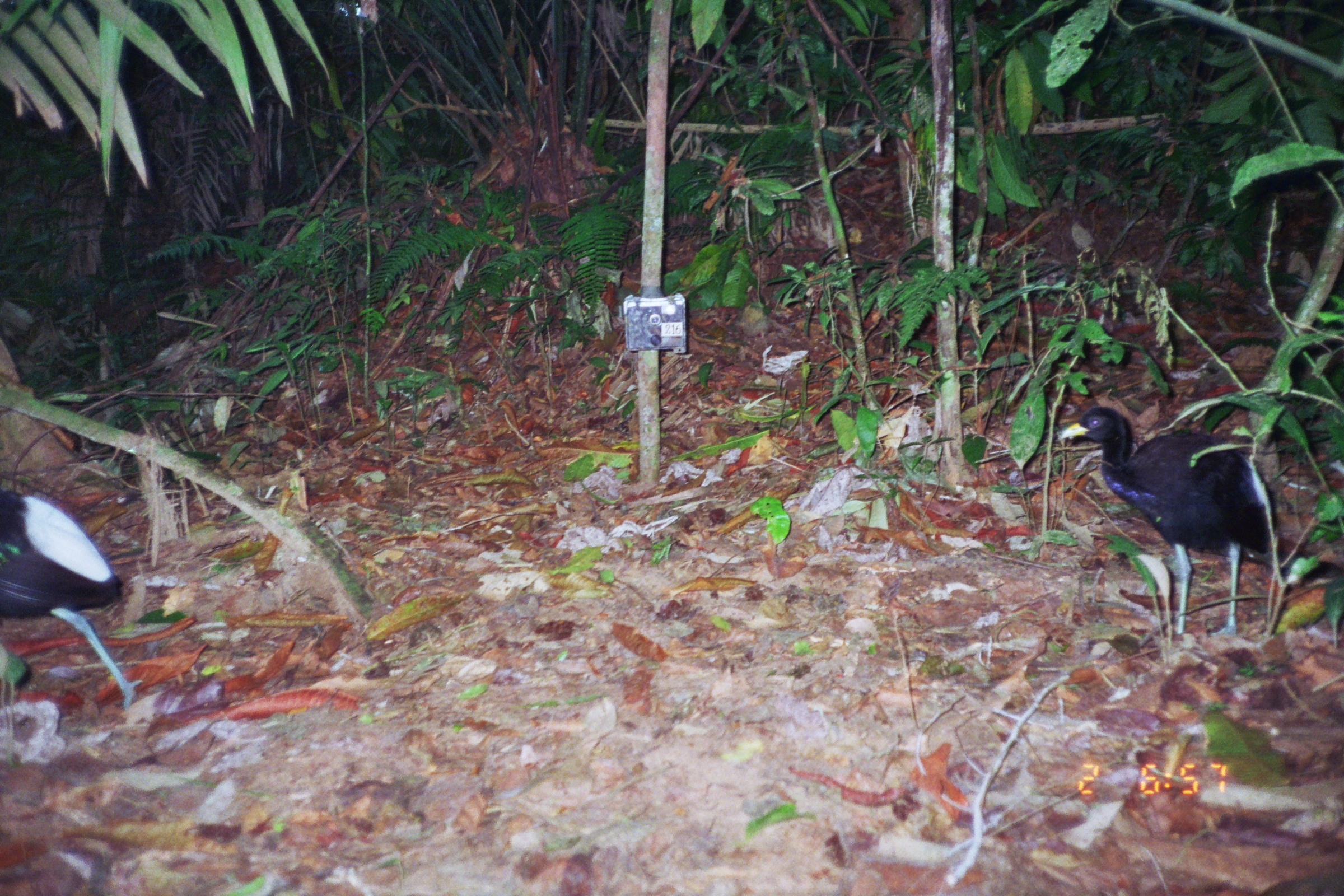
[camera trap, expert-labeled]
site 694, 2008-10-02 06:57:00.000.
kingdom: Animalia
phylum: Chordata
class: Aves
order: Gruiformes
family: Psophiidae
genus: Psophia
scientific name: Psophia leucoptera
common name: pale-winged trumpeter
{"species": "Psophia leucoptera (pale-winged trumpeter)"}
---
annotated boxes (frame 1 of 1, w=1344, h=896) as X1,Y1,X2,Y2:
psophia leucoptera: 1059,404,1279,646; 0,489,143,712